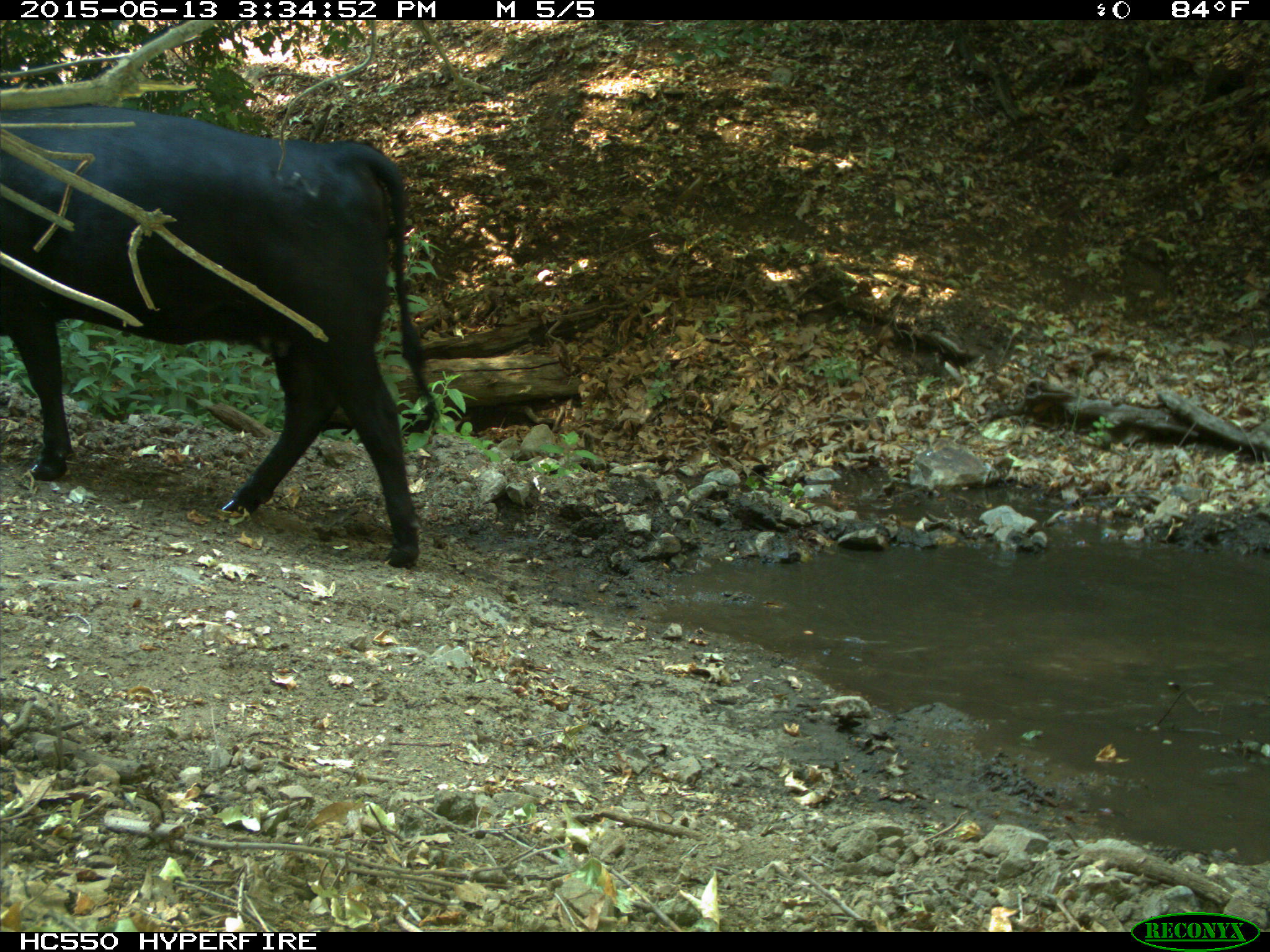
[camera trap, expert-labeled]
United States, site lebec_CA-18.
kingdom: Animalia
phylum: Chordata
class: Mammalia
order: Artiodactyla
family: Bovidae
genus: Bos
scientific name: Bos taurus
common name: domestic cow